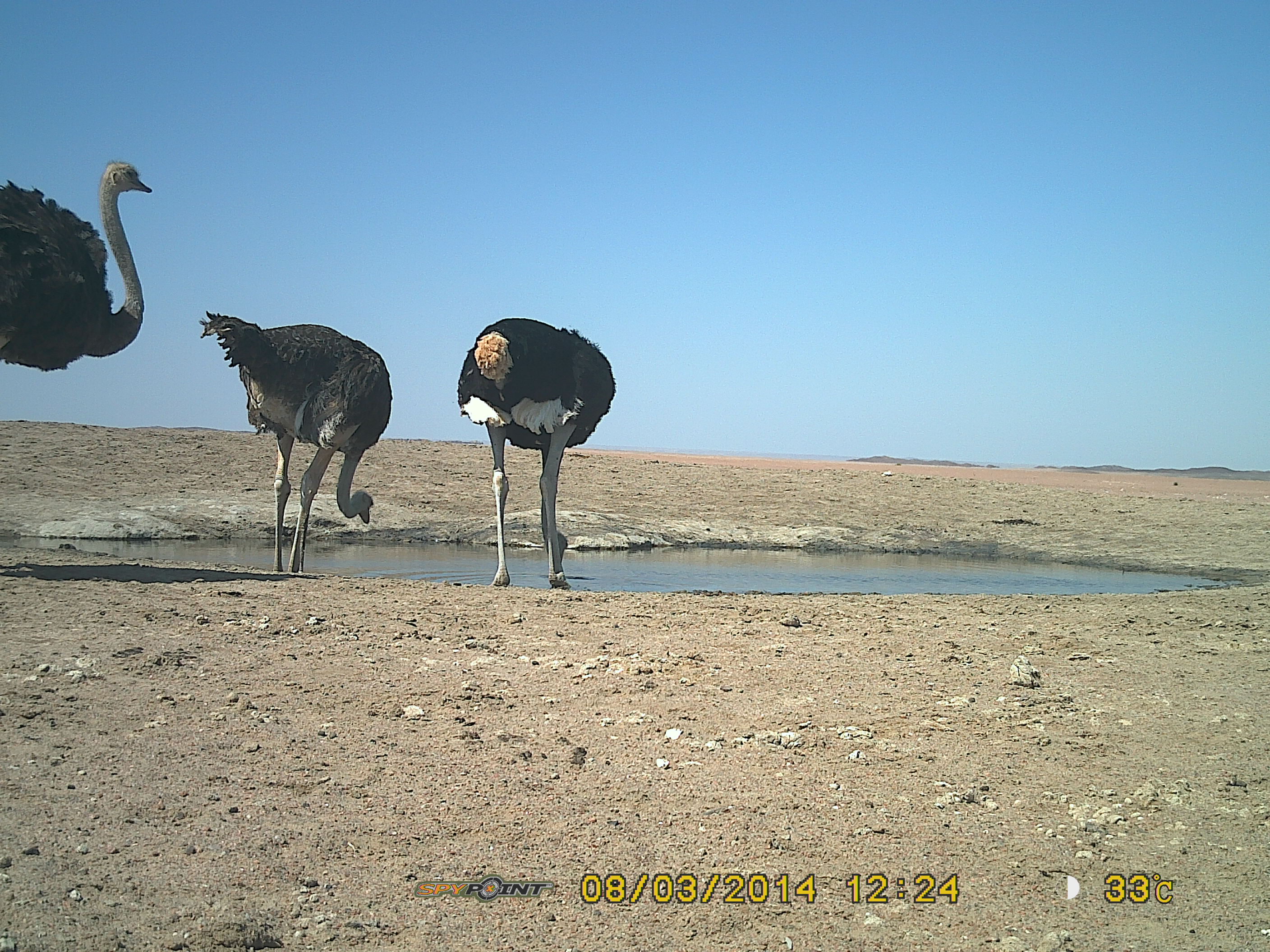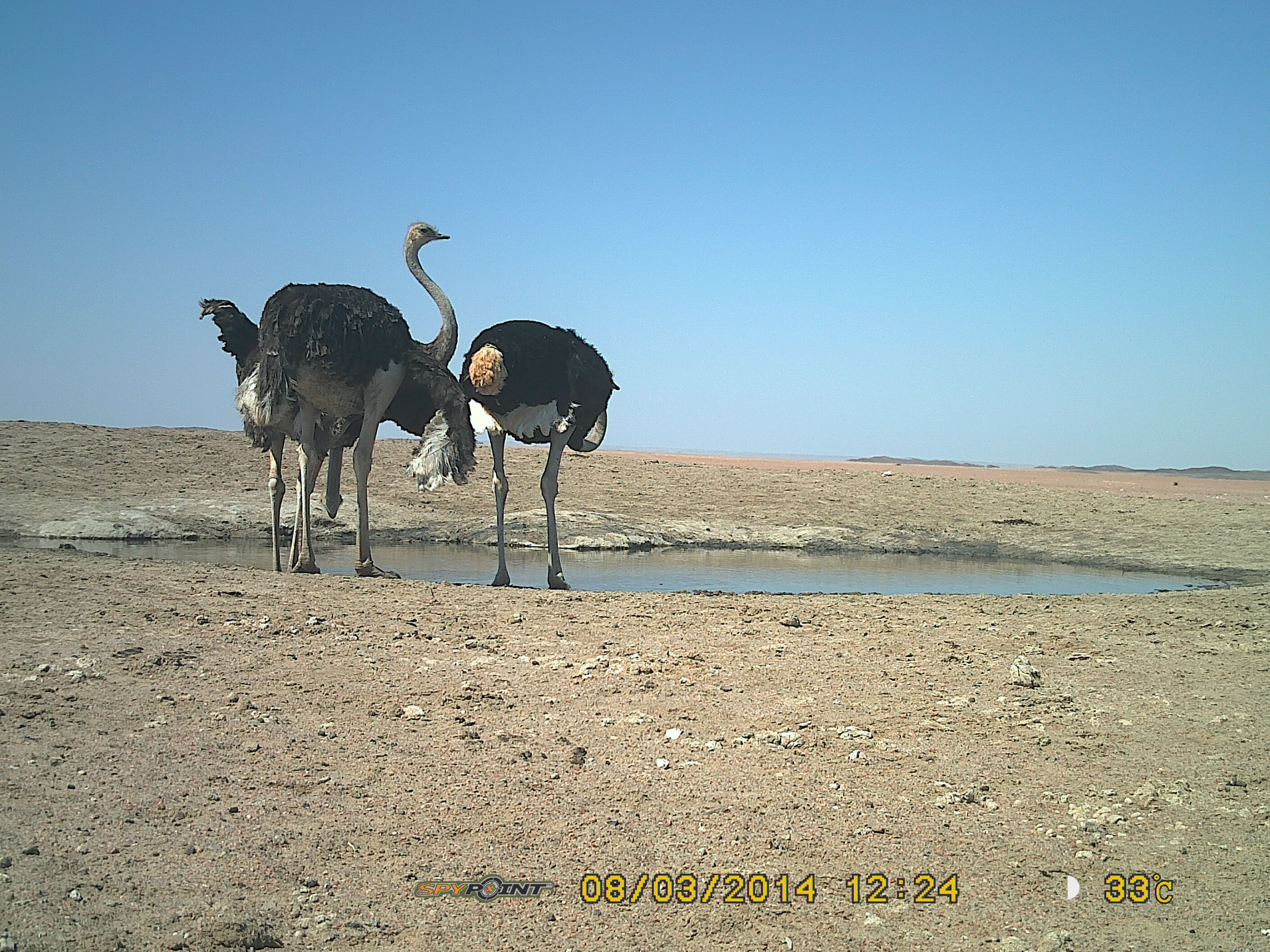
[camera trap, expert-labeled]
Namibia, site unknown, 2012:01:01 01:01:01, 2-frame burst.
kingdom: Animalia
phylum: Chordata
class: Aves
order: Struthioniformes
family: Struthionidae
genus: Struthio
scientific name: Struthio camelus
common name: common ostrich